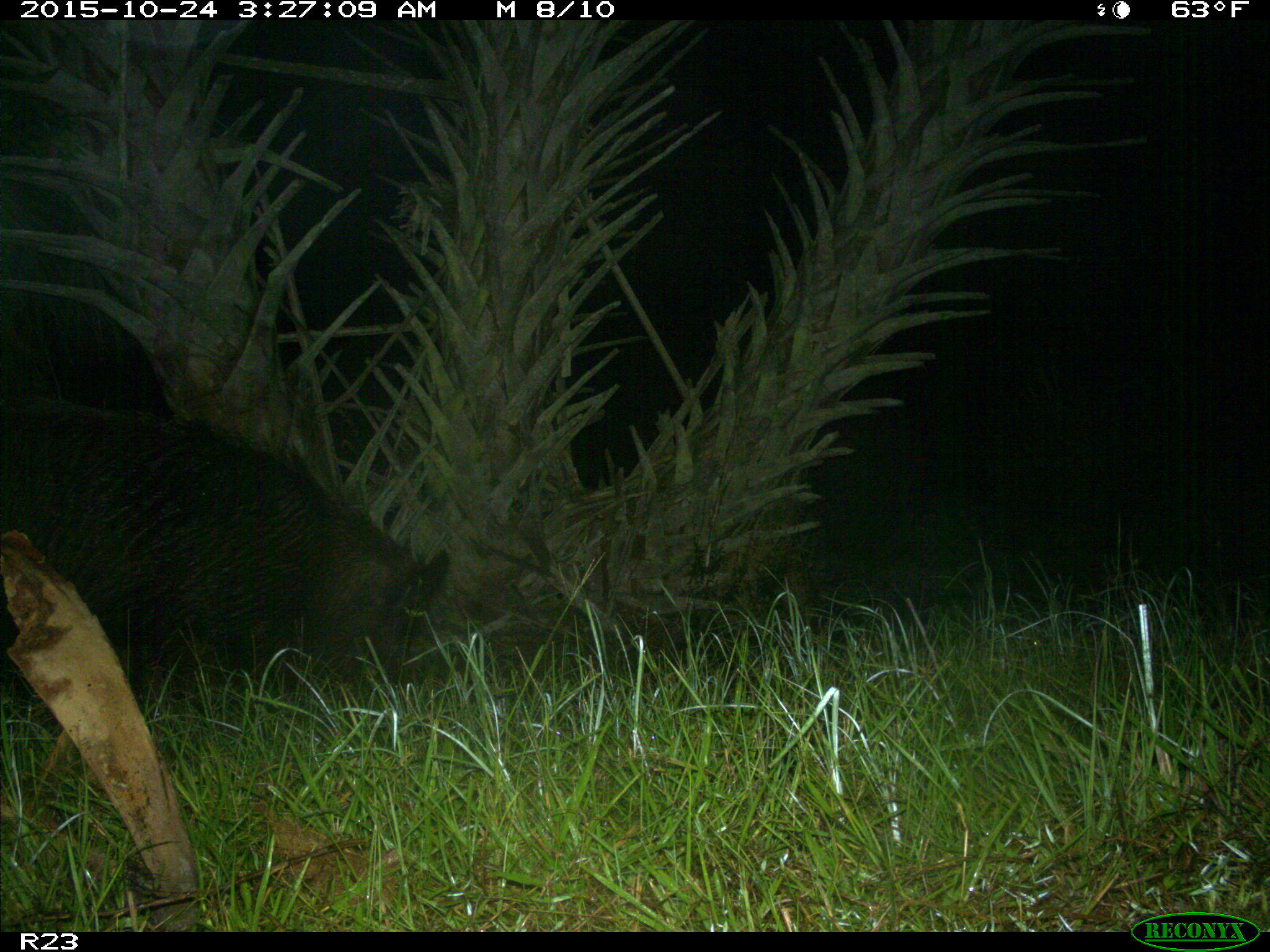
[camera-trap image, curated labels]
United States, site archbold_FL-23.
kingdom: Animalia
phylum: Chordata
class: Mammalia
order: Artiodactyla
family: Suidae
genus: Sus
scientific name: Sus scrofa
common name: wild boar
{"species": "Sus scrofa (wild boar)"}